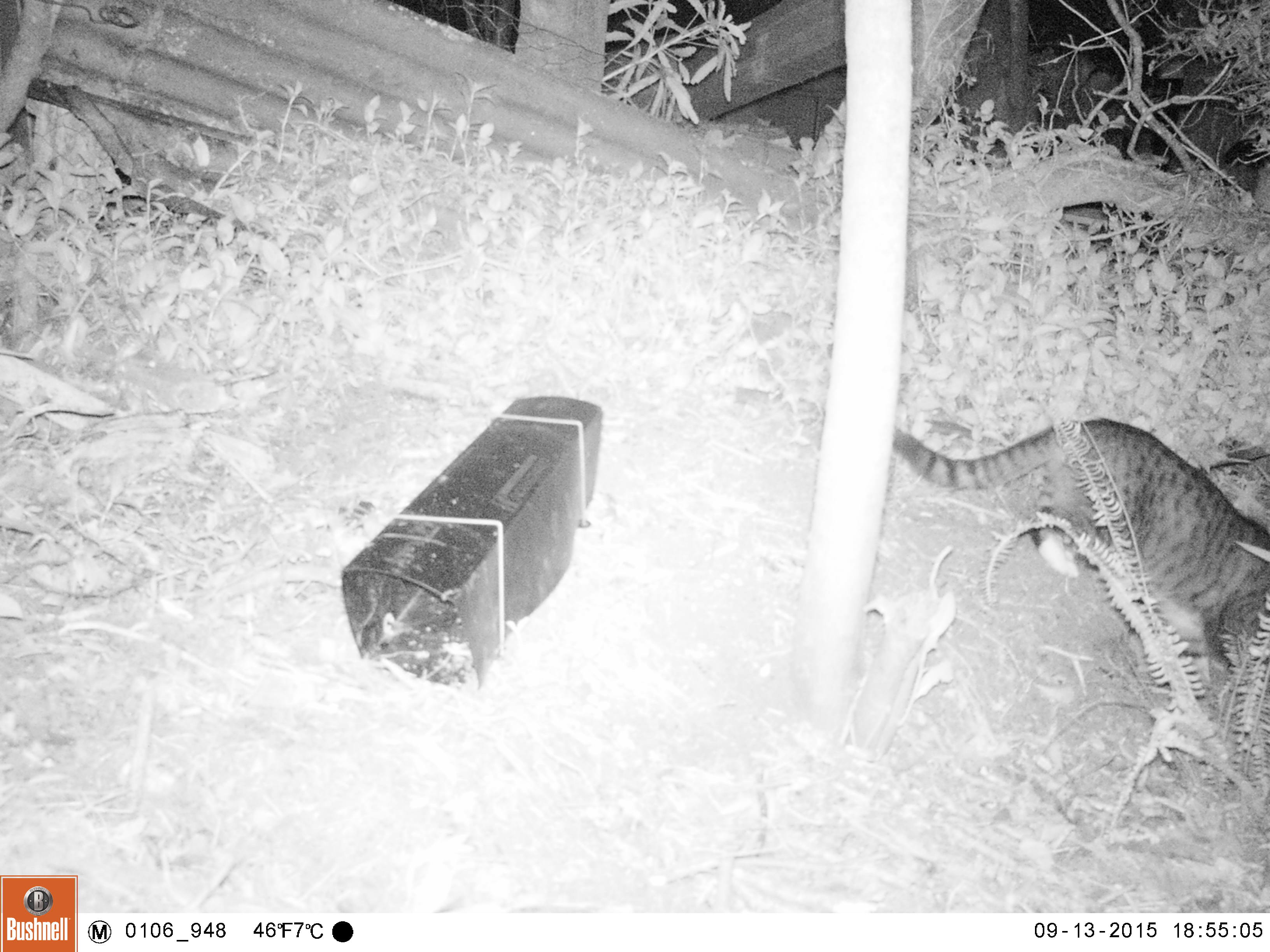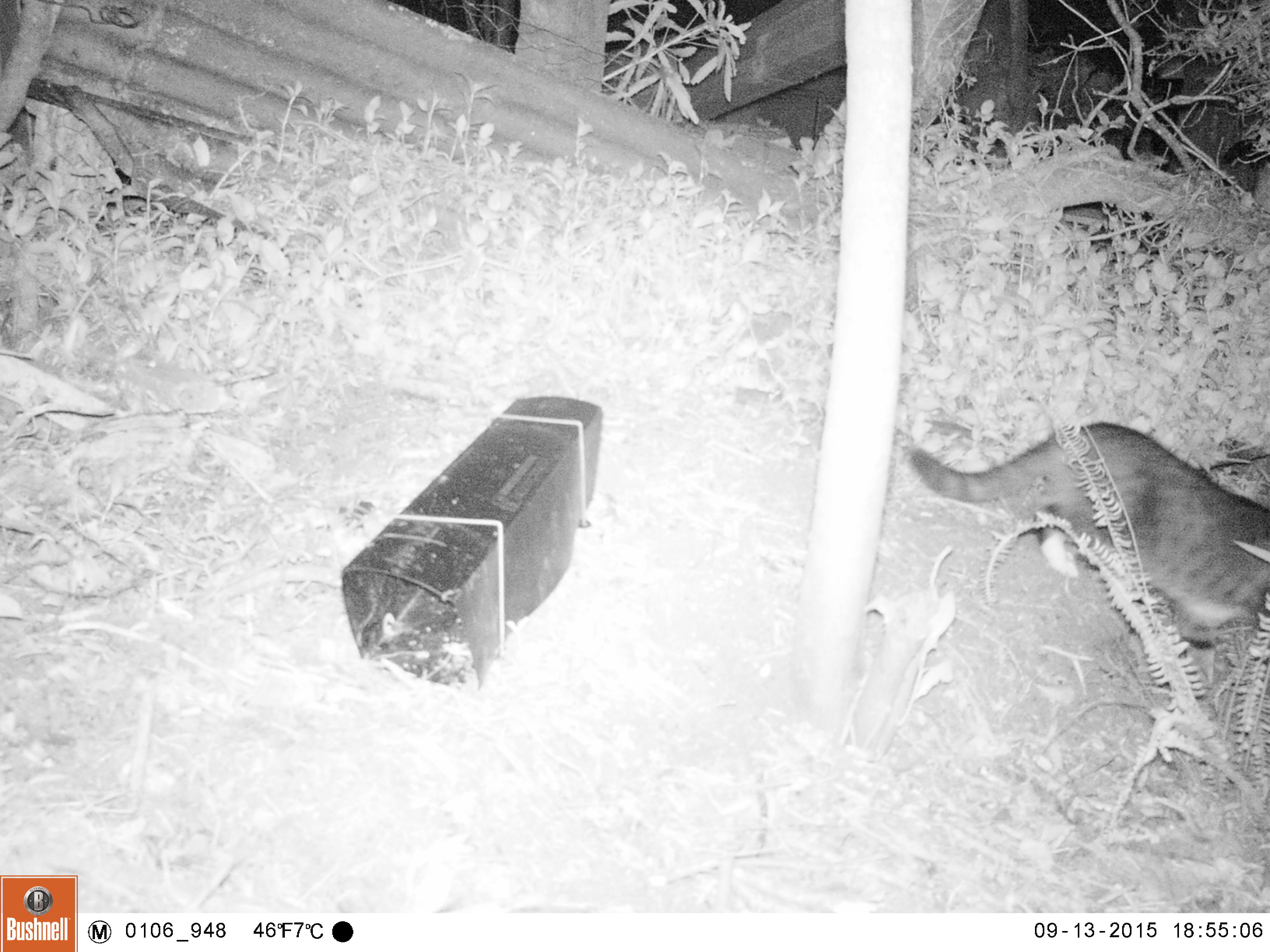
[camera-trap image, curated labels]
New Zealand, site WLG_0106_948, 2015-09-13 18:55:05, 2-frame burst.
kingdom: Animalia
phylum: Chordata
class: Mammalia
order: Carnivora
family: Felidae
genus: Felis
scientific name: Felis catus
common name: domestic cat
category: cat